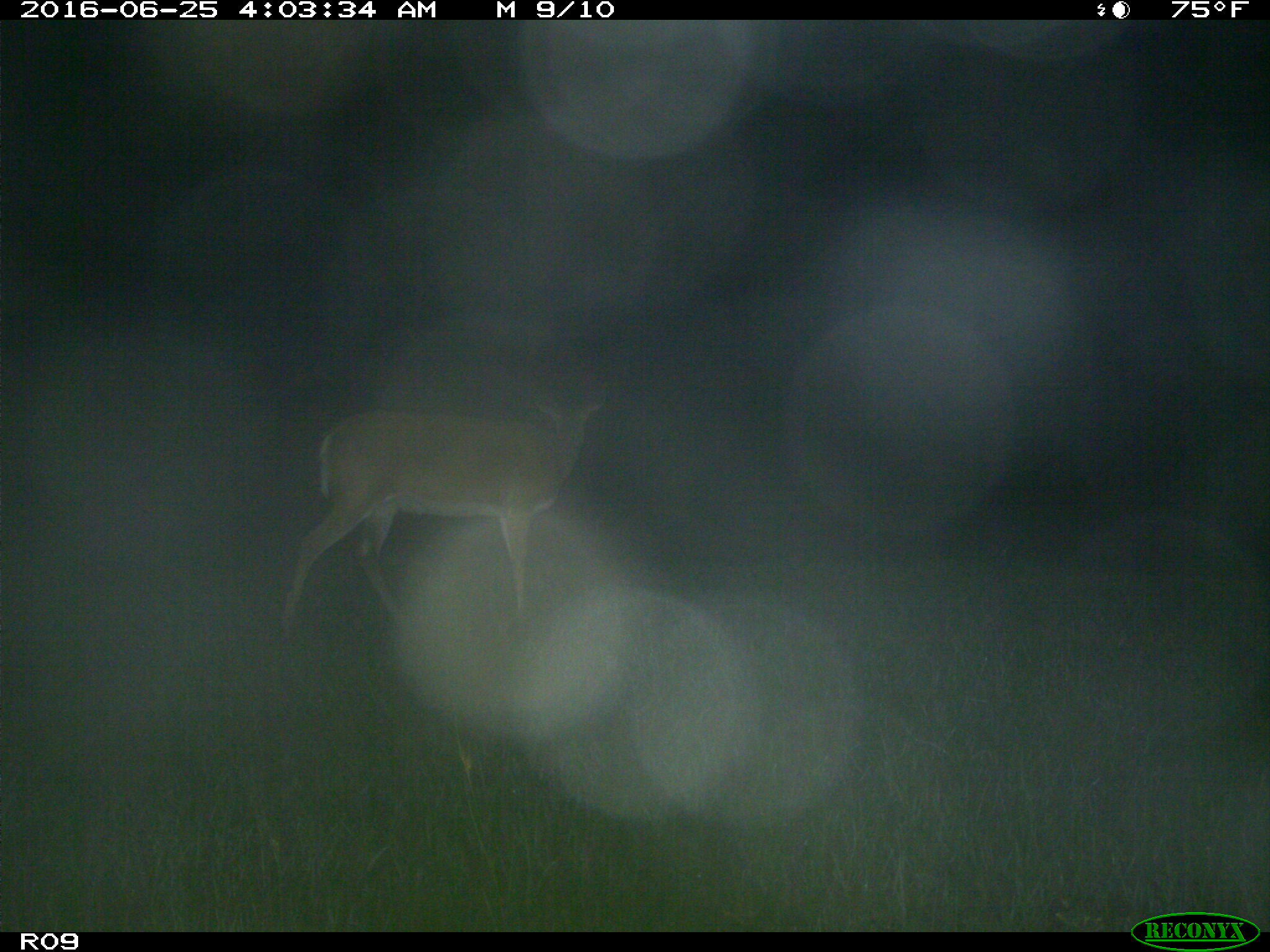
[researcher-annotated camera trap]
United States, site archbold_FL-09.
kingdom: Animalia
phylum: Chordata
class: Mammalia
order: Artiodactyla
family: Cervidae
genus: Odocoileus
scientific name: Odocoileus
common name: deer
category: unidentified deer